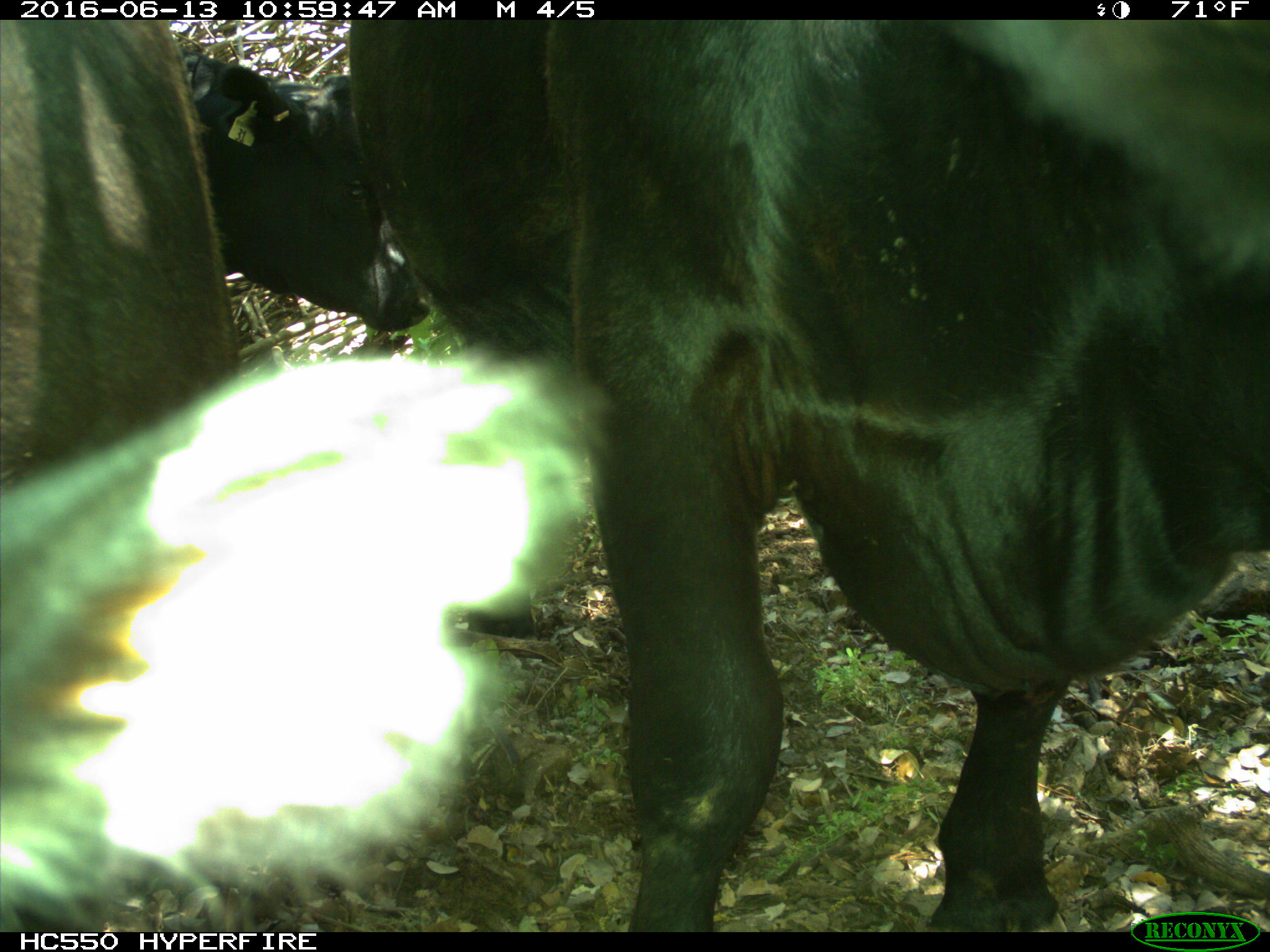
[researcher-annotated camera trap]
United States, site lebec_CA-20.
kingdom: Animalia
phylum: Chordata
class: Mammalia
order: Artiodactyla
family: Bovidae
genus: Bos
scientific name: Bos taurus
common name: domestic cow